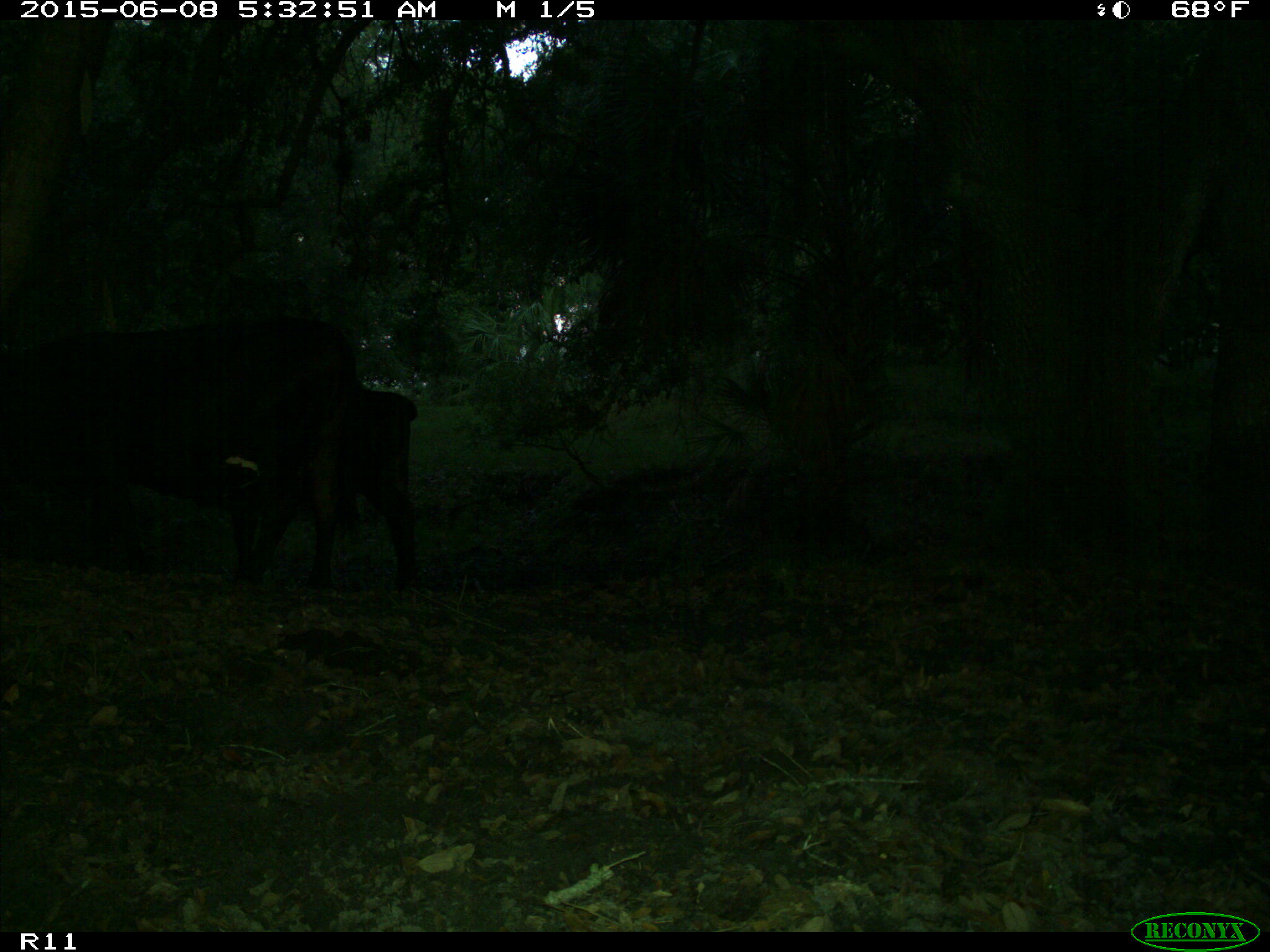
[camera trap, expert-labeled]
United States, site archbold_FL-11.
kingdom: Animalia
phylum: Chordata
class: Mammalia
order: Artiodactyla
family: Bovidae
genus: Bos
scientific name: Bos taurus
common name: domestic cow